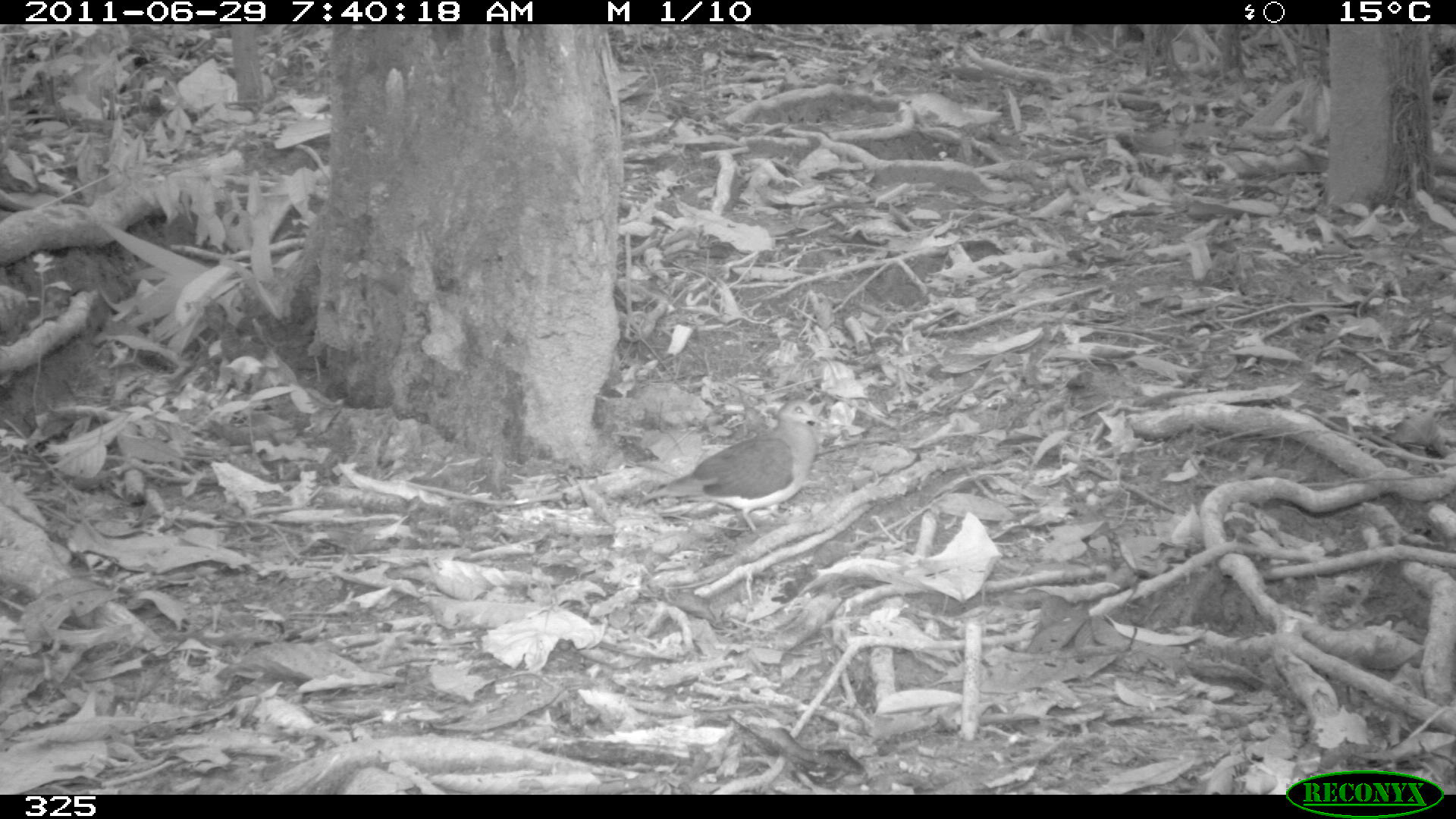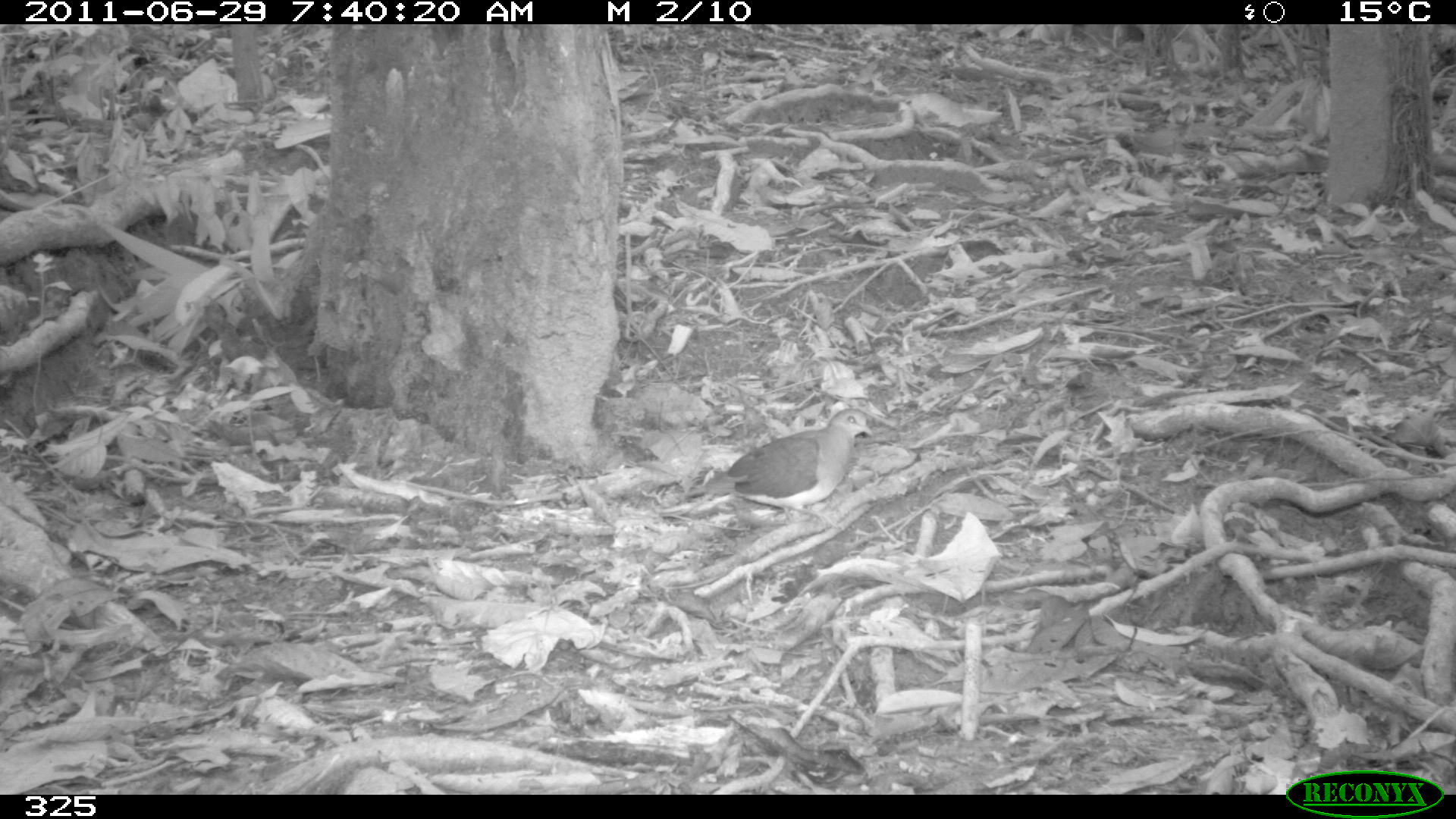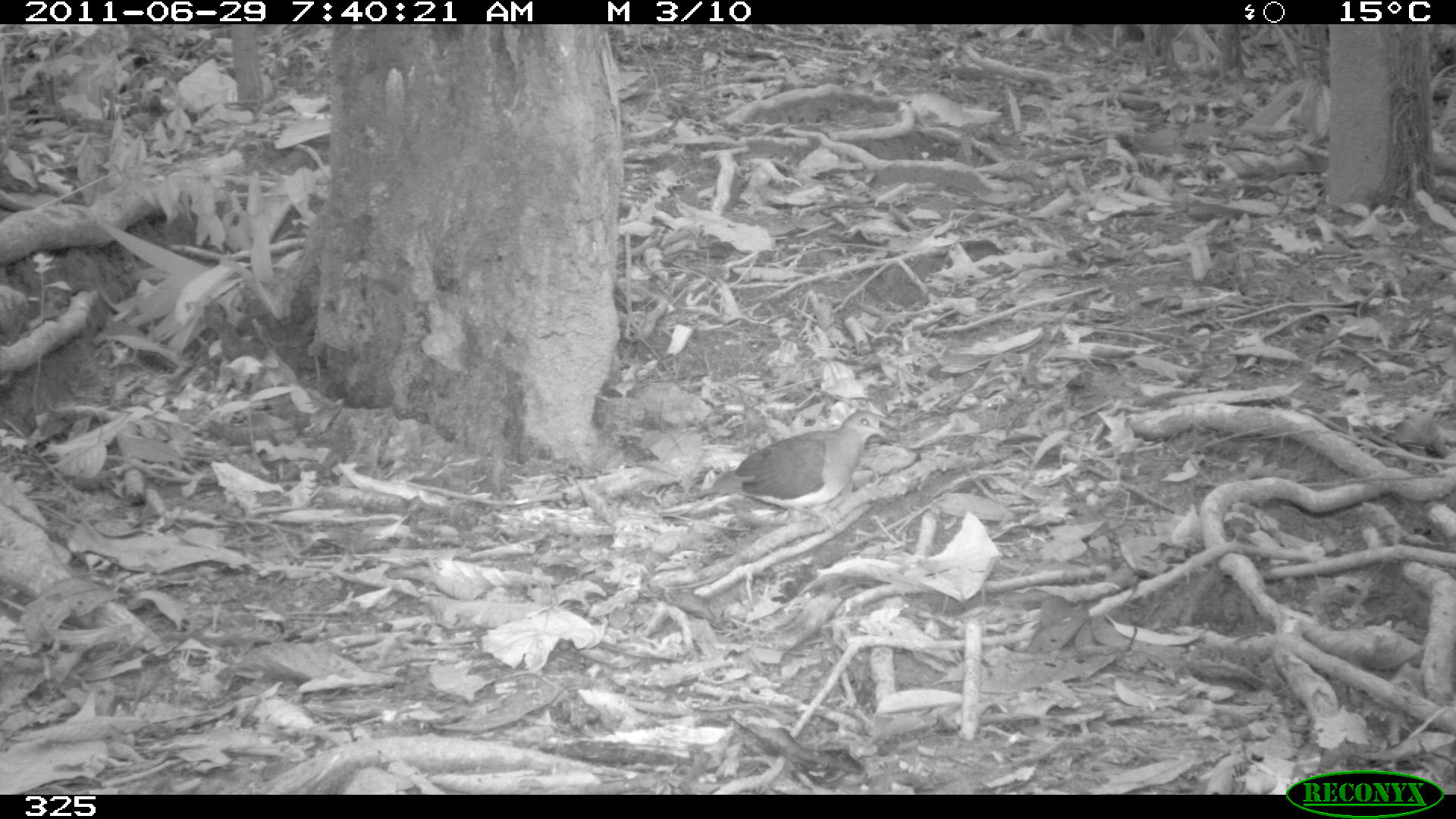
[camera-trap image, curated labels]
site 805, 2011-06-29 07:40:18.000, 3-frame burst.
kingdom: Animalia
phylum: Chordata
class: Aves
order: Columbiformes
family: Columbidae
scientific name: Columbidae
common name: dove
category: paloma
Paloma (dove) (Columbidae).